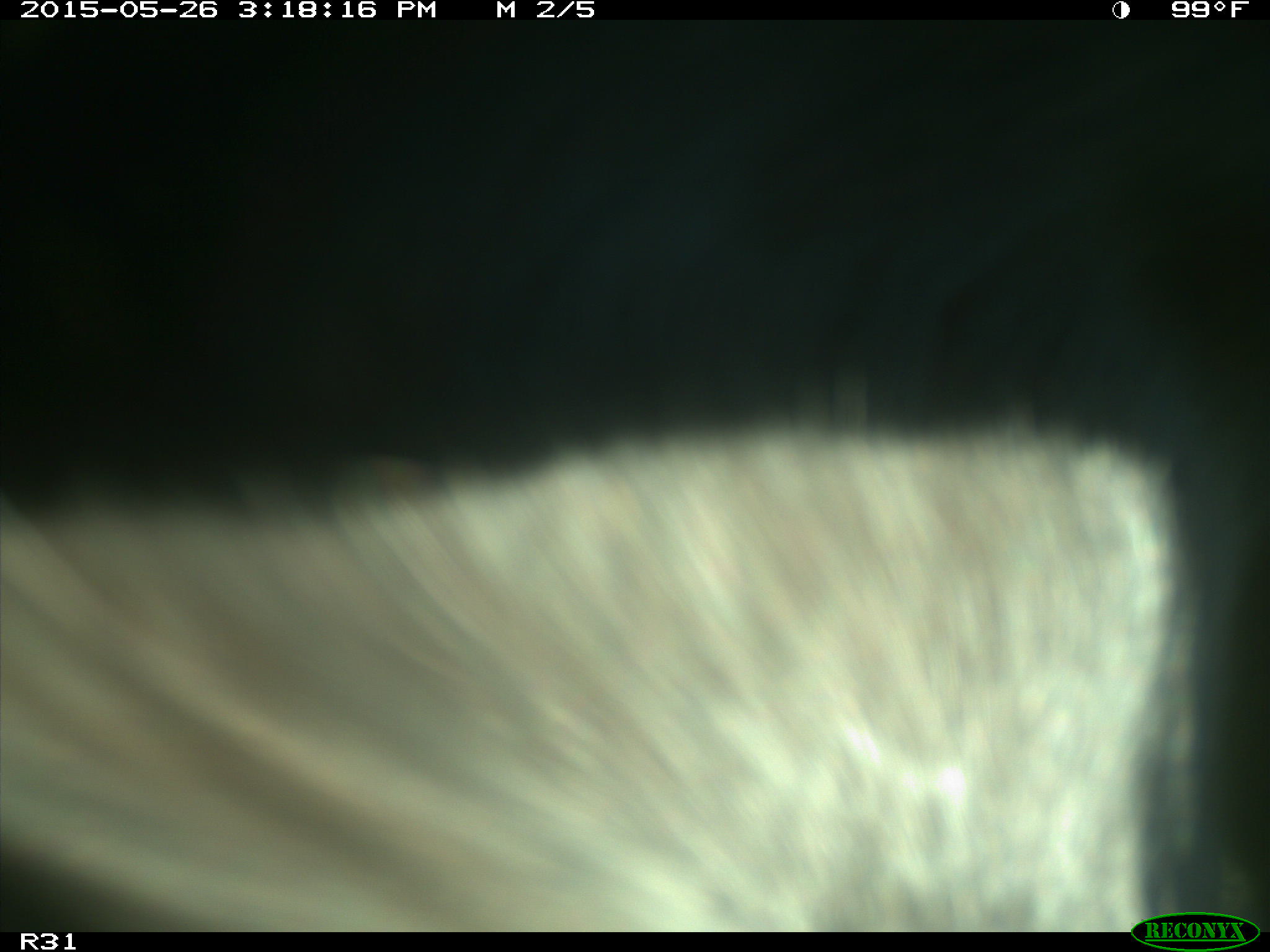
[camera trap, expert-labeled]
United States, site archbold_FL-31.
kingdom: Animalia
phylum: Chordata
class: Mammalia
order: Artiodactyla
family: Bovidae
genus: Bos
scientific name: Bos taurus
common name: domestic cow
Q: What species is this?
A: Bos taurus (domestic cow).